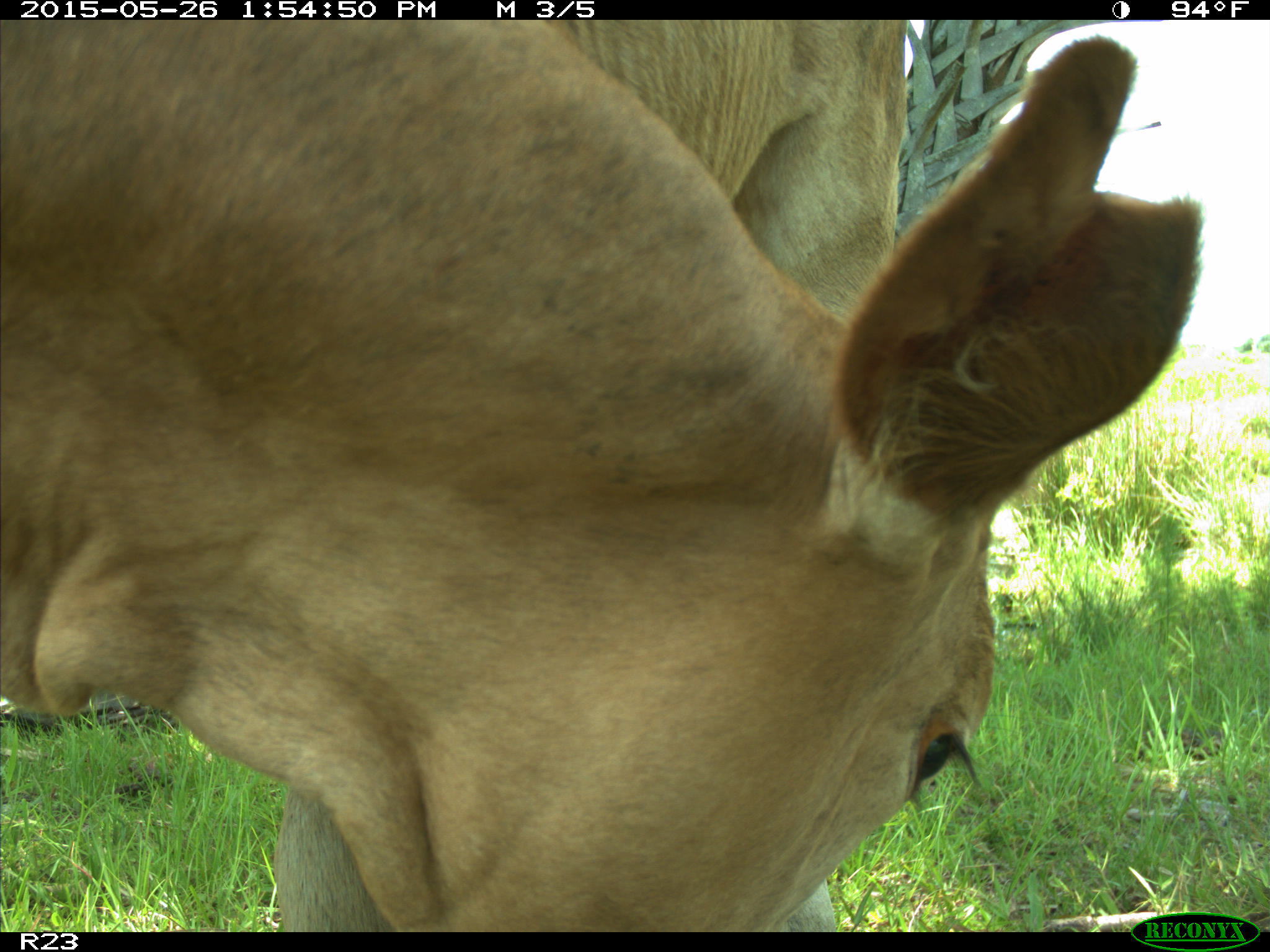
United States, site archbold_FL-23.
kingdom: Animalia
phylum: Chordata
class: Mammalia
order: Artiodactyla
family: Bovidae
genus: Bos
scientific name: Bos taurus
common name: domestic cow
Bos taurus (domestic cow).